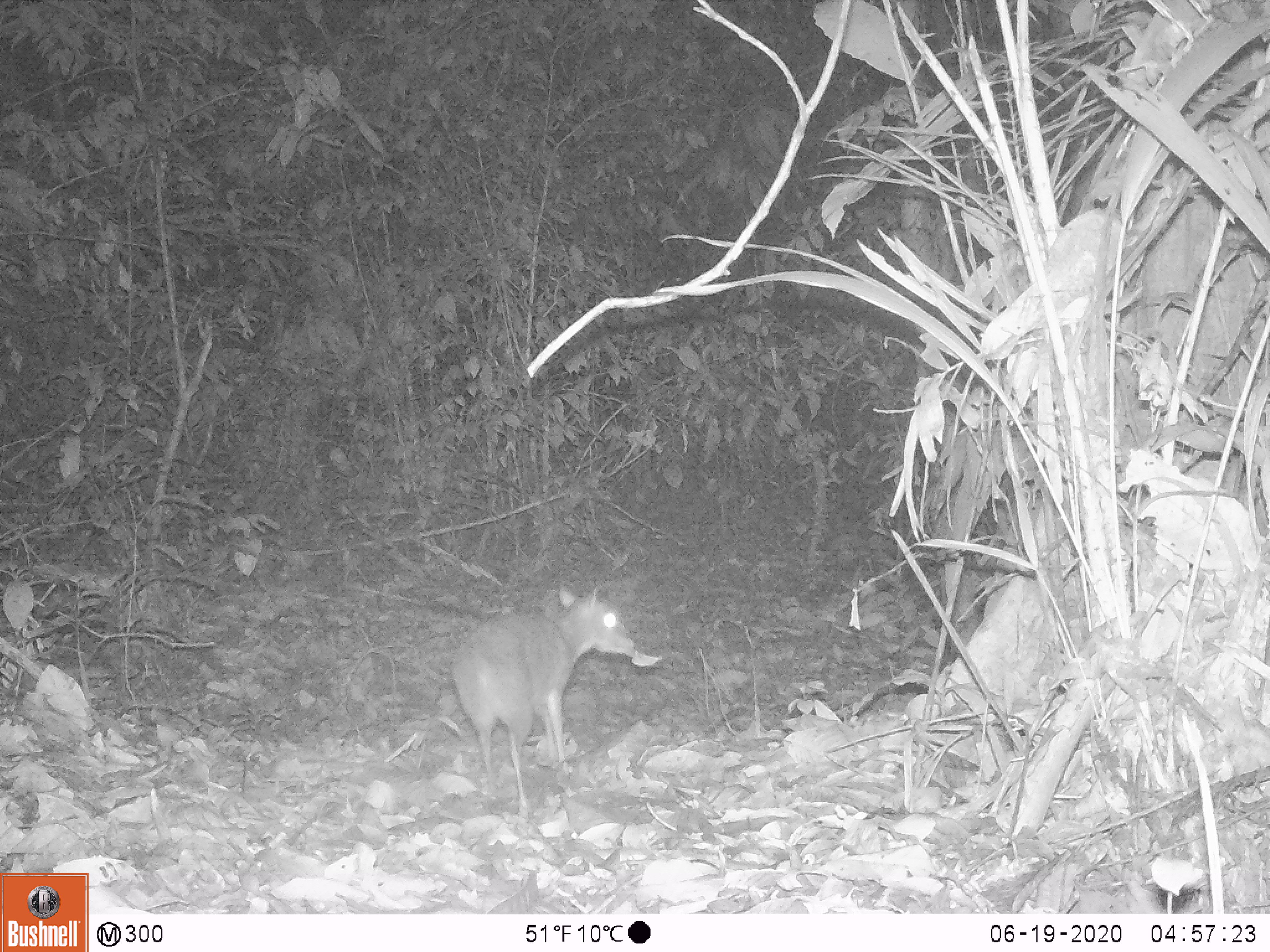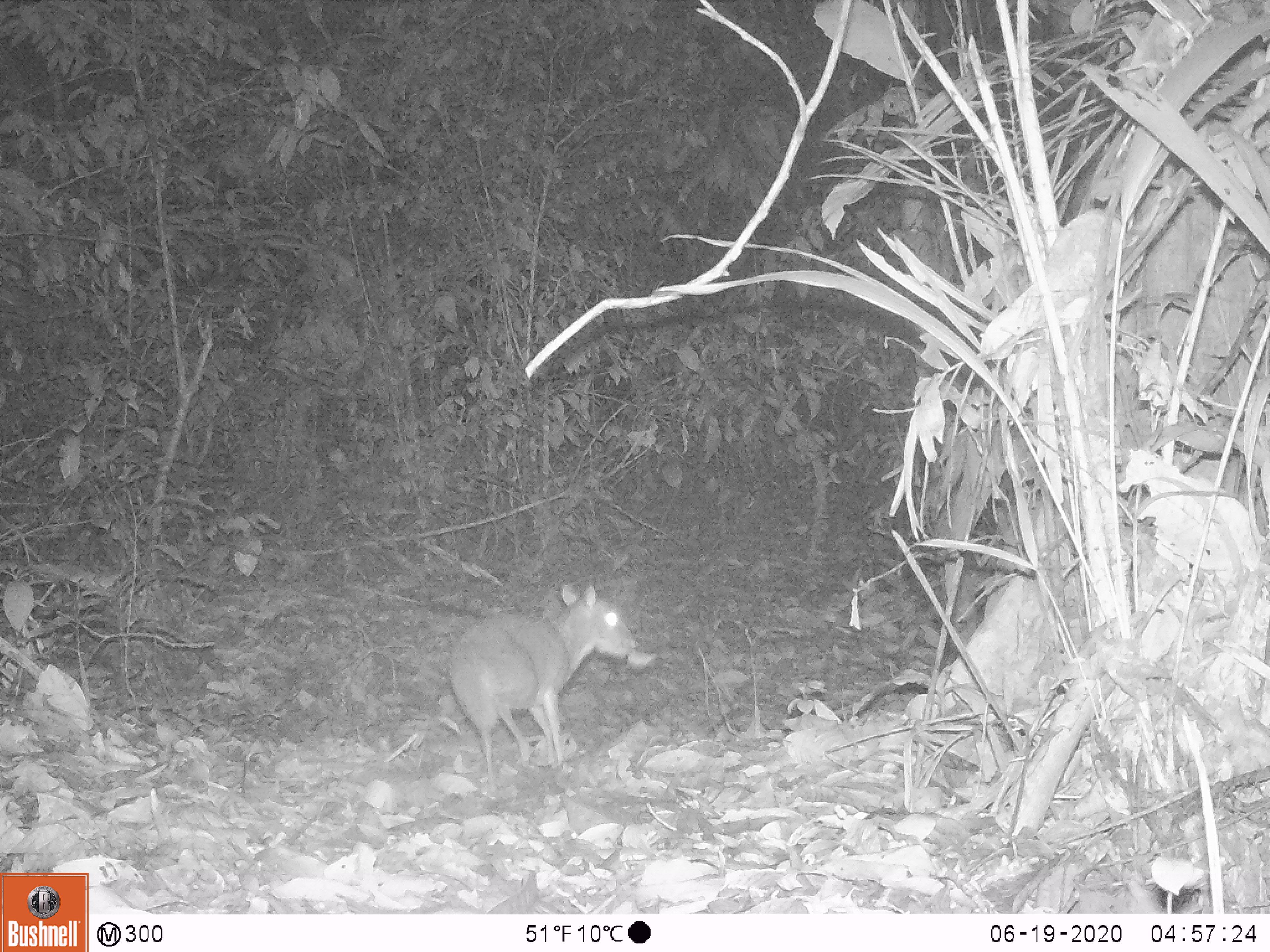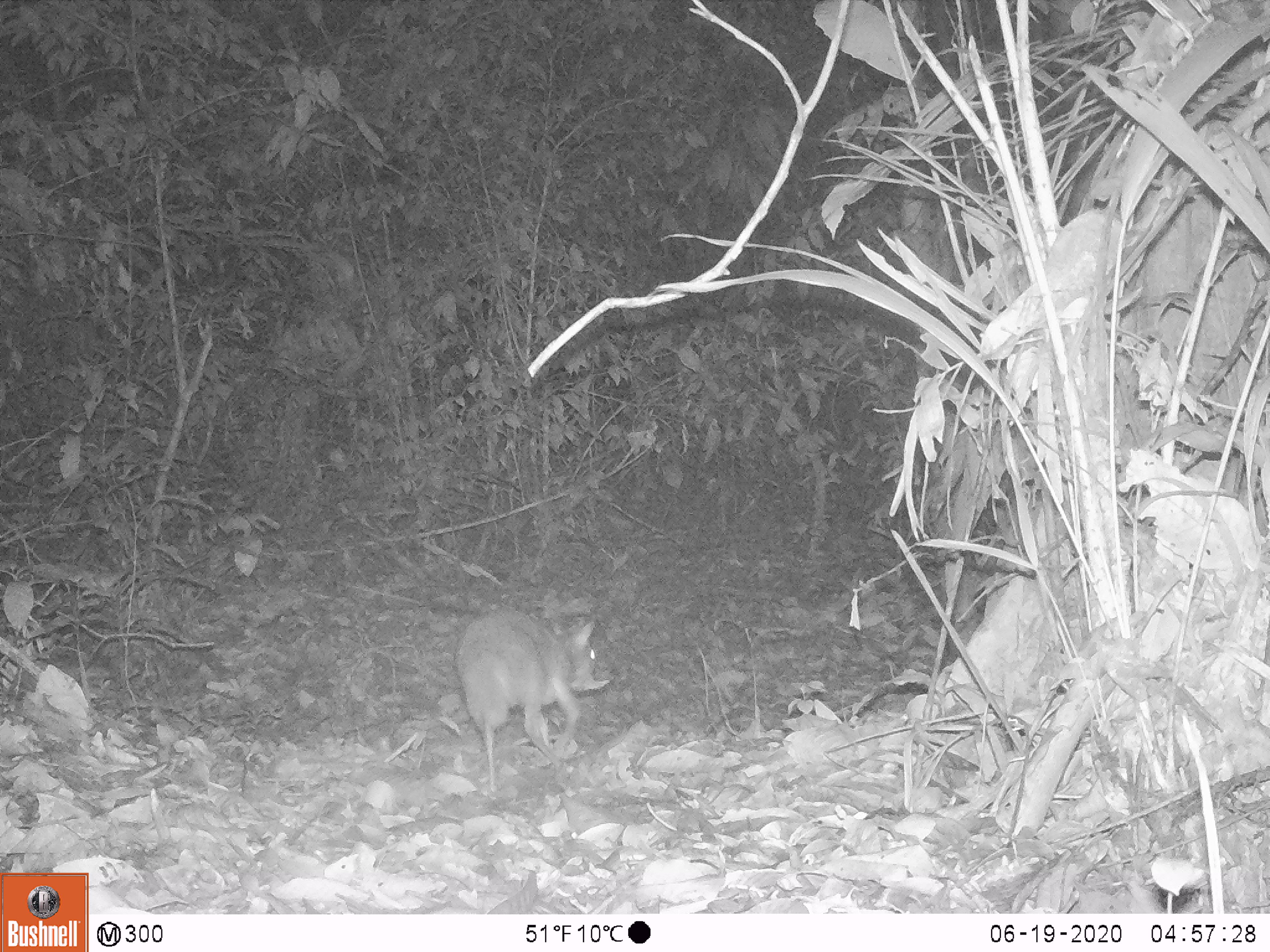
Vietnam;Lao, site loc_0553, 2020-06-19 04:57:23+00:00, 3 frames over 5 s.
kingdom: Animalia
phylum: Chordata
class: Mammalia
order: Artiodactyla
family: Tragulidae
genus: Moschiola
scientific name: Moschiola meminna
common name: chevrotain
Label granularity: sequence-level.